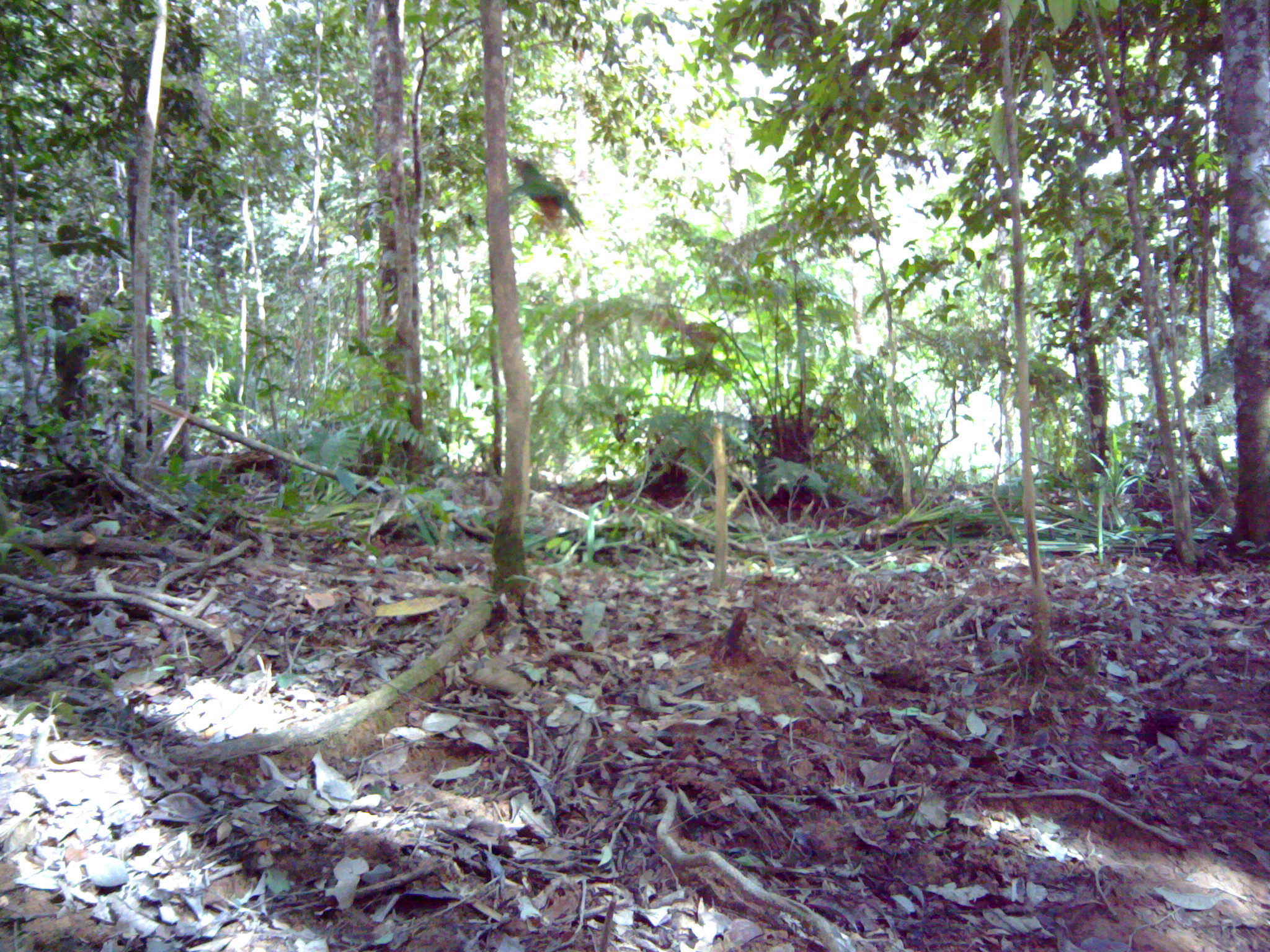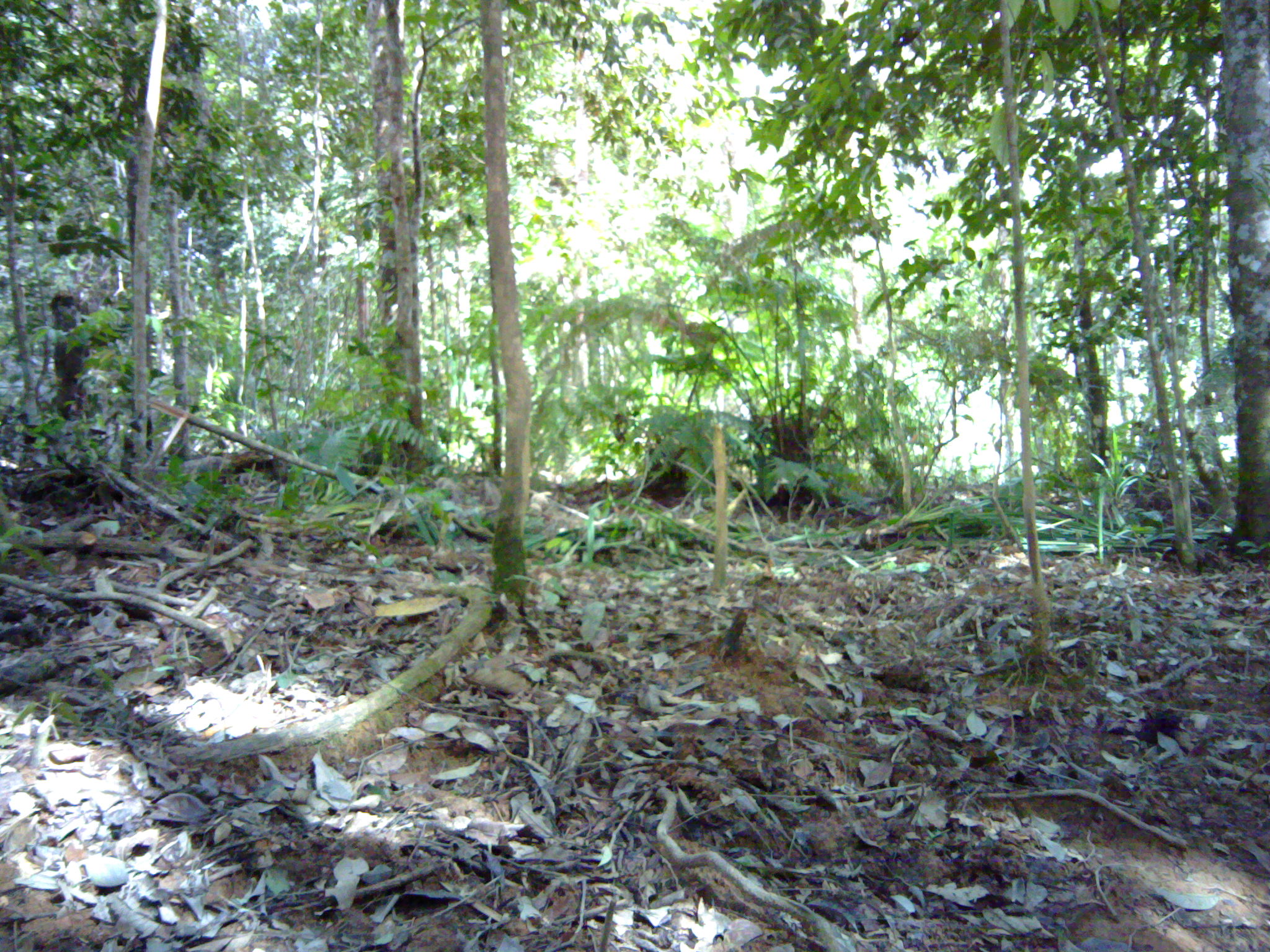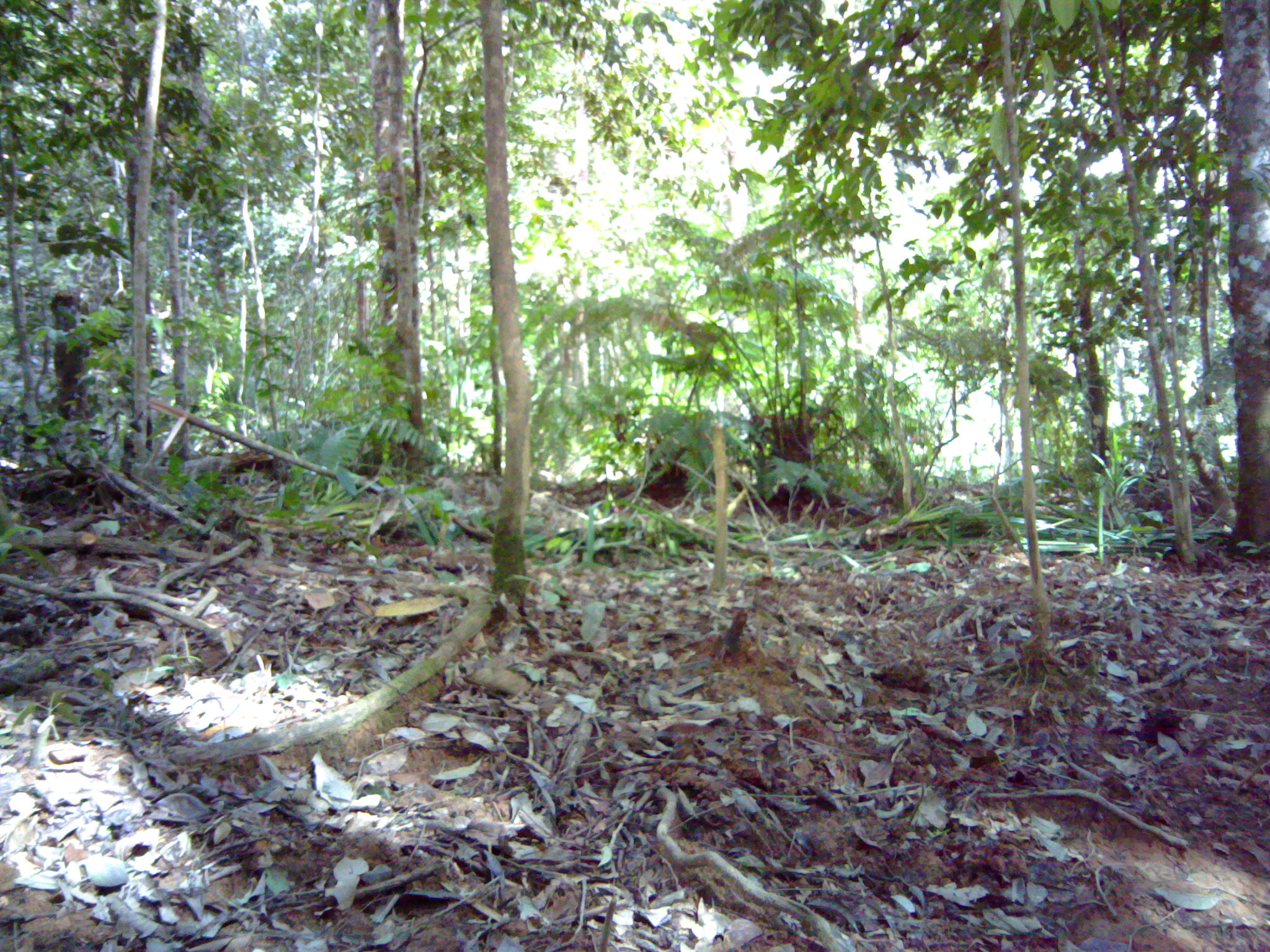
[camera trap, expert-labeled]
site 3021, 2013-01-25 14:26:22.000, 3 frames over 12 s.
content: unidentified animal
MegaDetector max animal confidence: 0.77